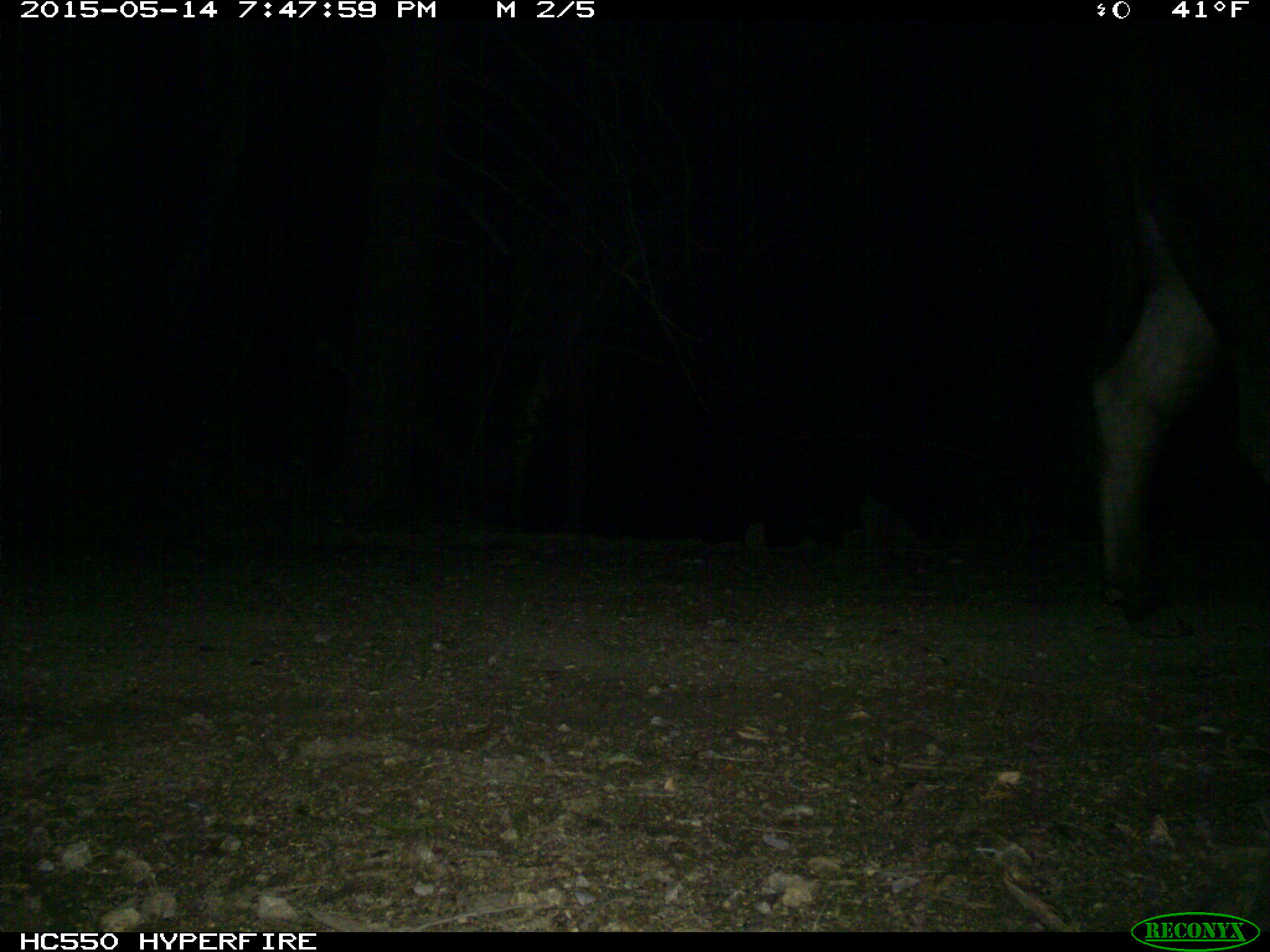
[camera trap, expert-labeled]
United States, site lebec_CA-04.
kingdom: Animalia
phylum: Chordata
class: Mammalia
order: Artiodactyla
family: Bovidae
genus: Bos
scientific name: Bos taurus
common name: domestic cow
Bos taurus (domestic cow).